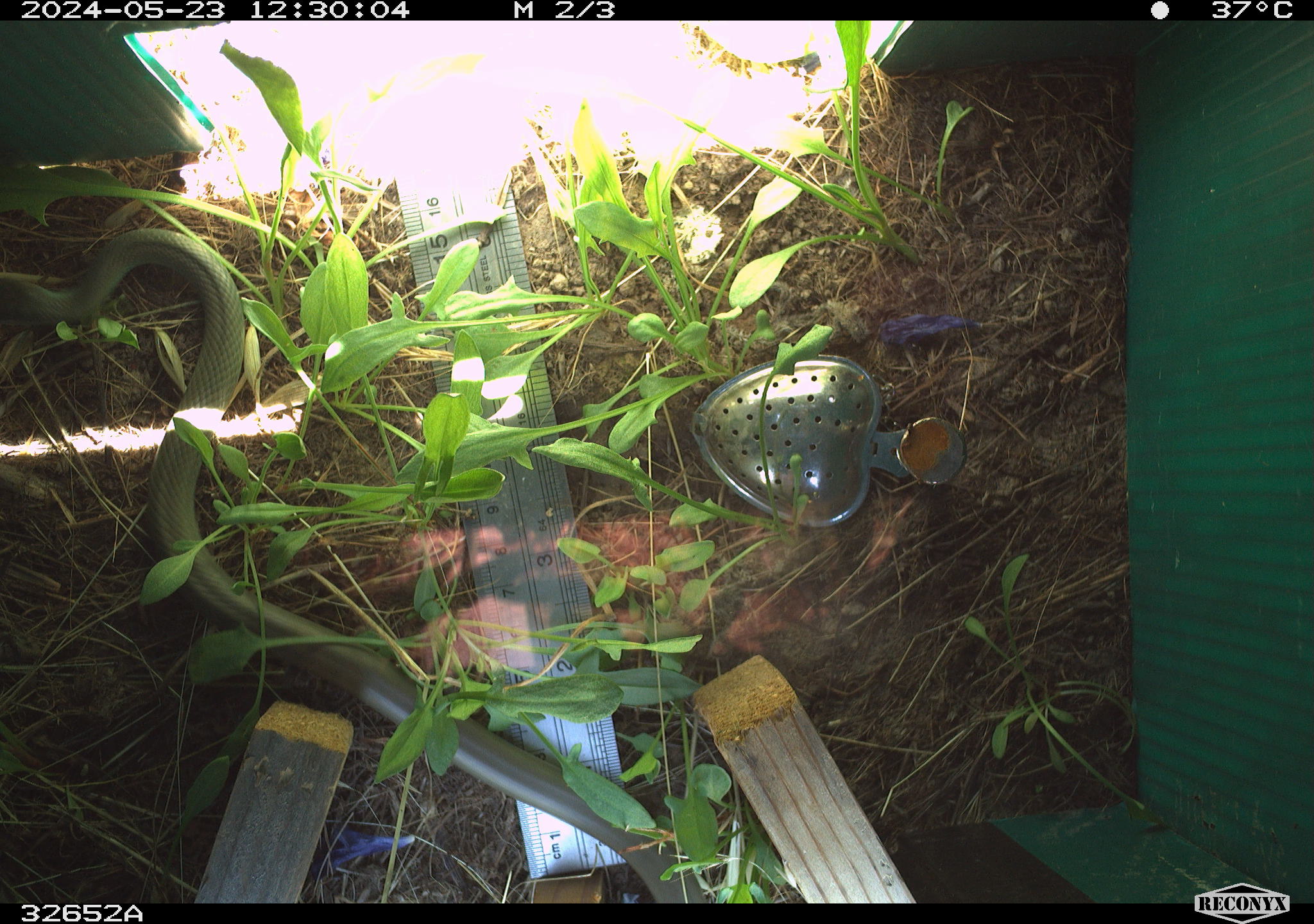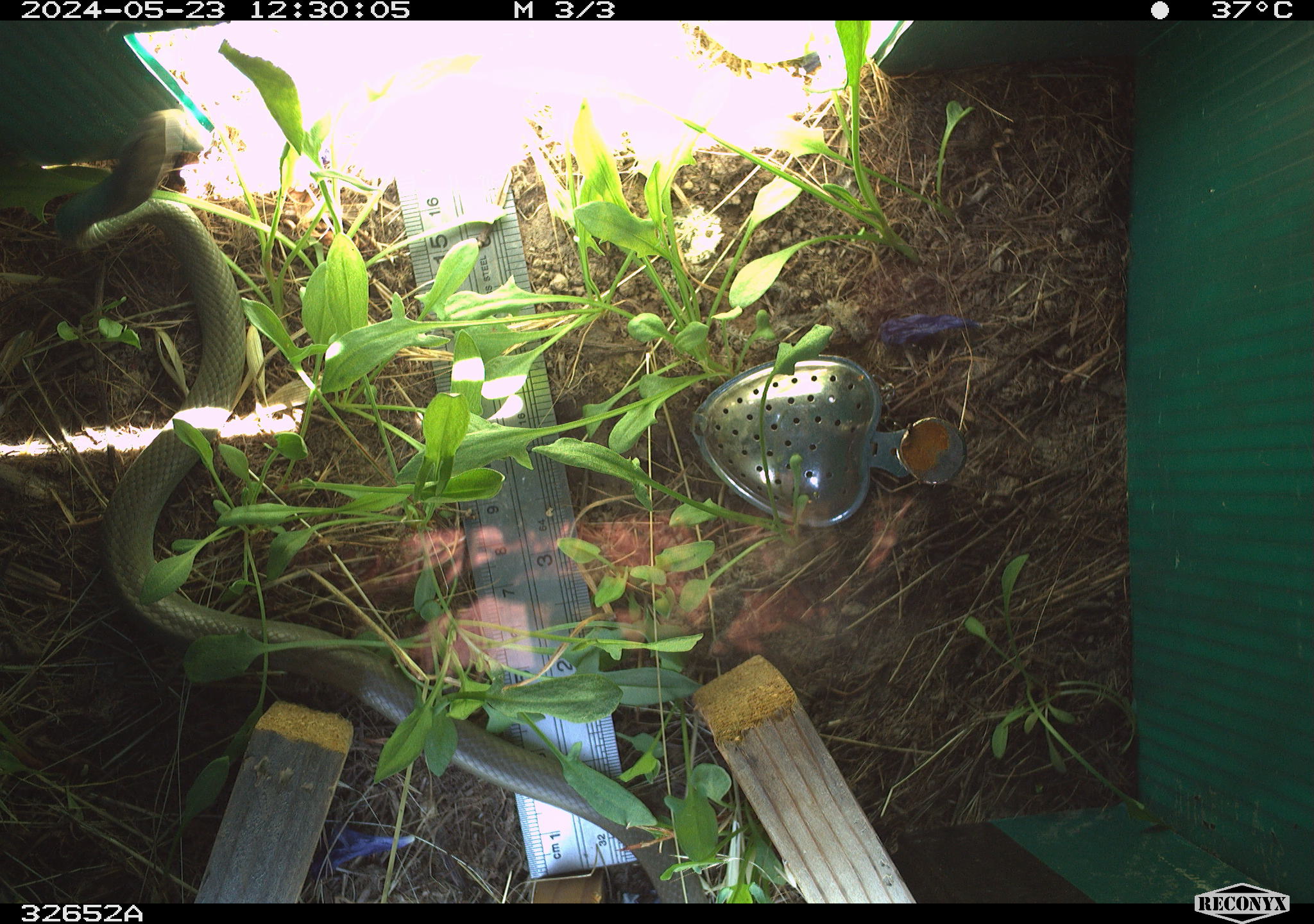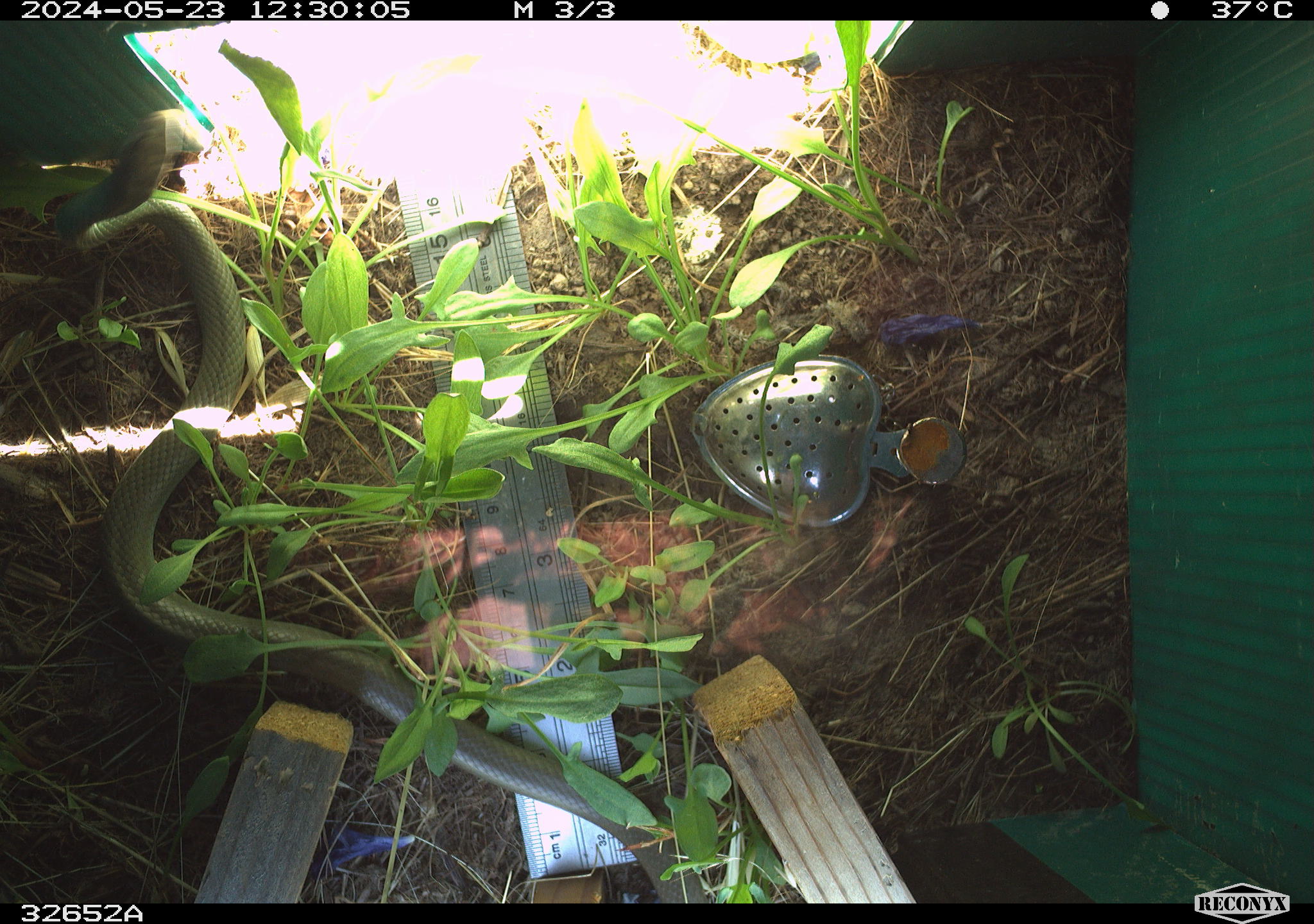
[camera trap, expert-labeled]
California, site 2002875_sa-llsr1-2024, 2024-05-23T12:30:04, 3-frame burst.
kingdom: Animalia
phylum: Chordata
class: Reptilia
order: Squamata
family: Colubridae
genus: Coluber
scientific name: Coluber constrictor mormon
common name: western yellow-bellied racer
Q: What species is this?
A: Western yellow-bellied racer (Coluber constrictor mormon).